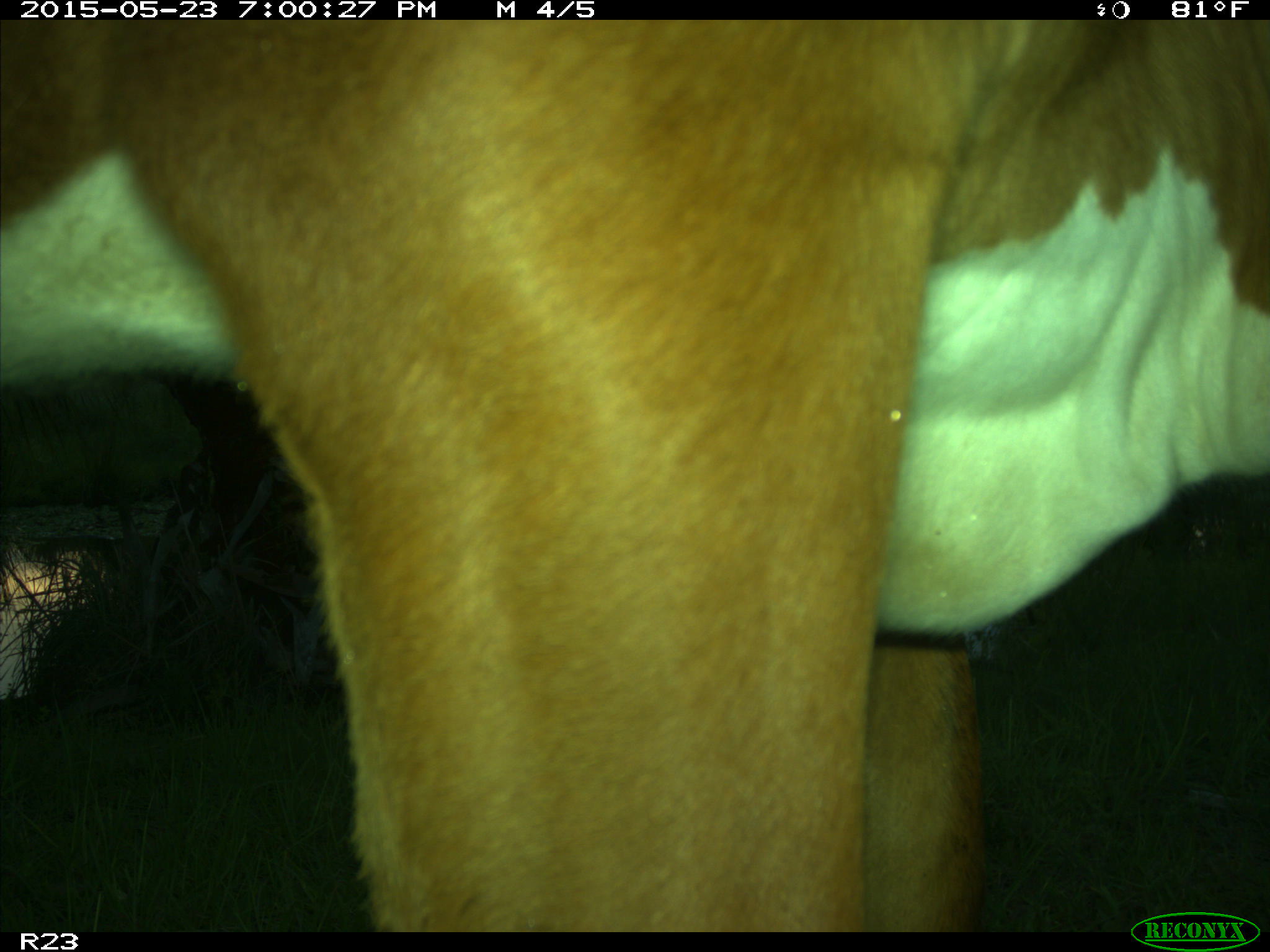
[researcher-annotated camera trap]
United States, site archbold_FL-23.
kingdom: Animalia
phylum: Chordata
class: Mammalia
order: Artiodactyla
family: Bovidae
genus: Bos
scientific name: Bos taurus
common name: domestic cow